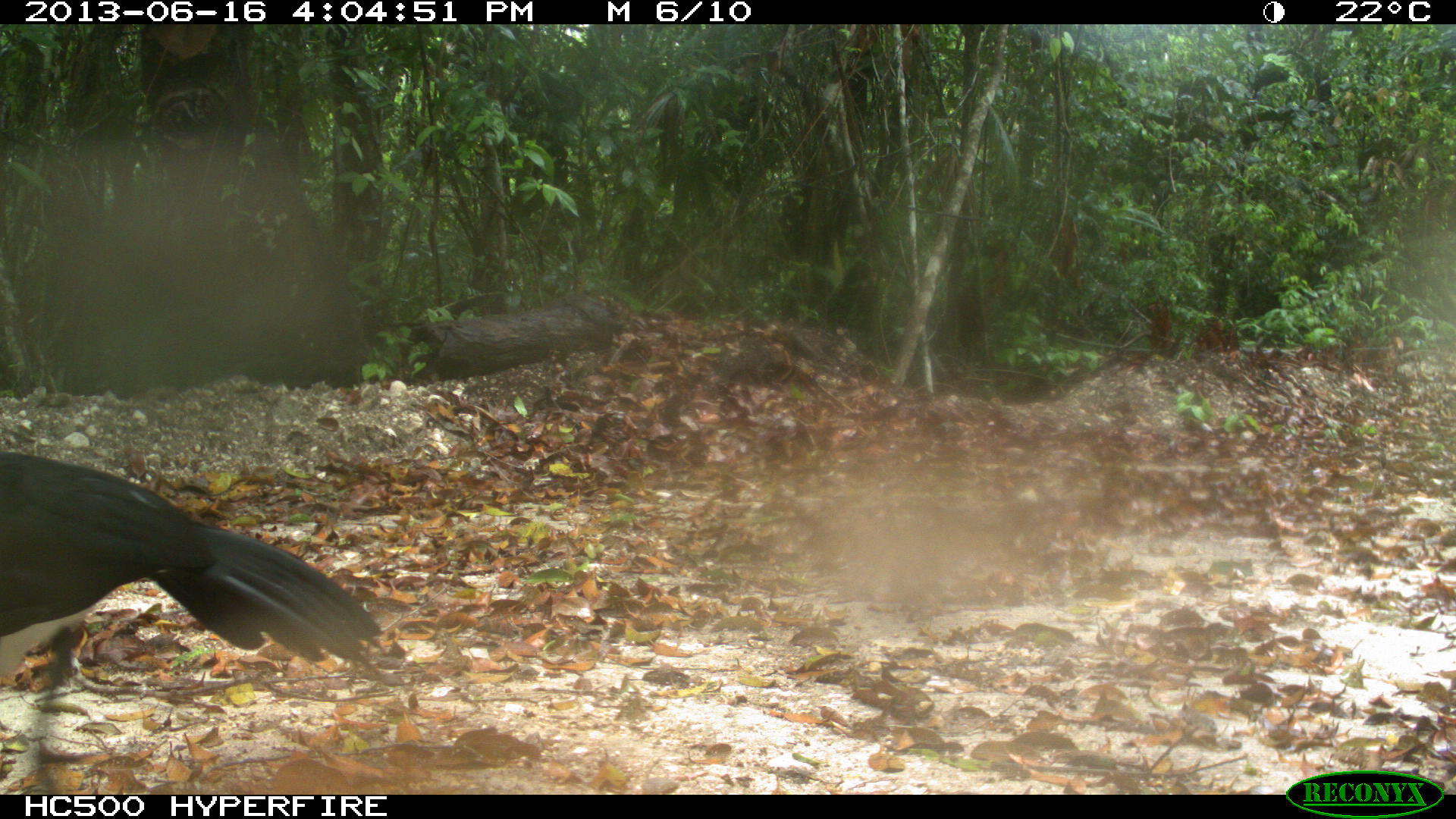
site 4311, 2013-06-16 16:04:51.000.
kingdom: Animalia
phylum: Chordata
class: Aves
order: Galliformes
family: Cracidae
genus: Crax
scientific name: Crax rubra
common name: great curassow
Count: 1.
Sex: male.